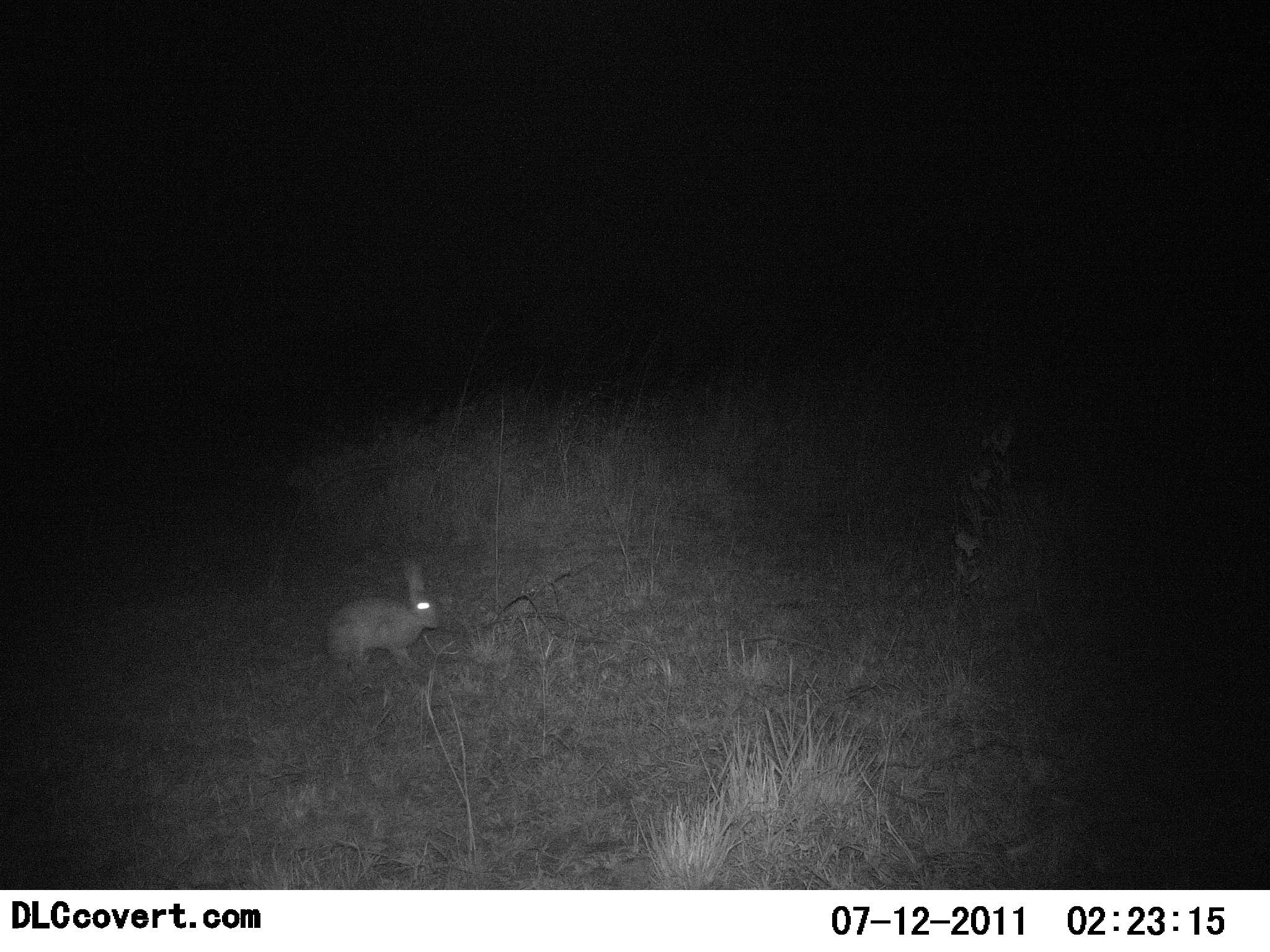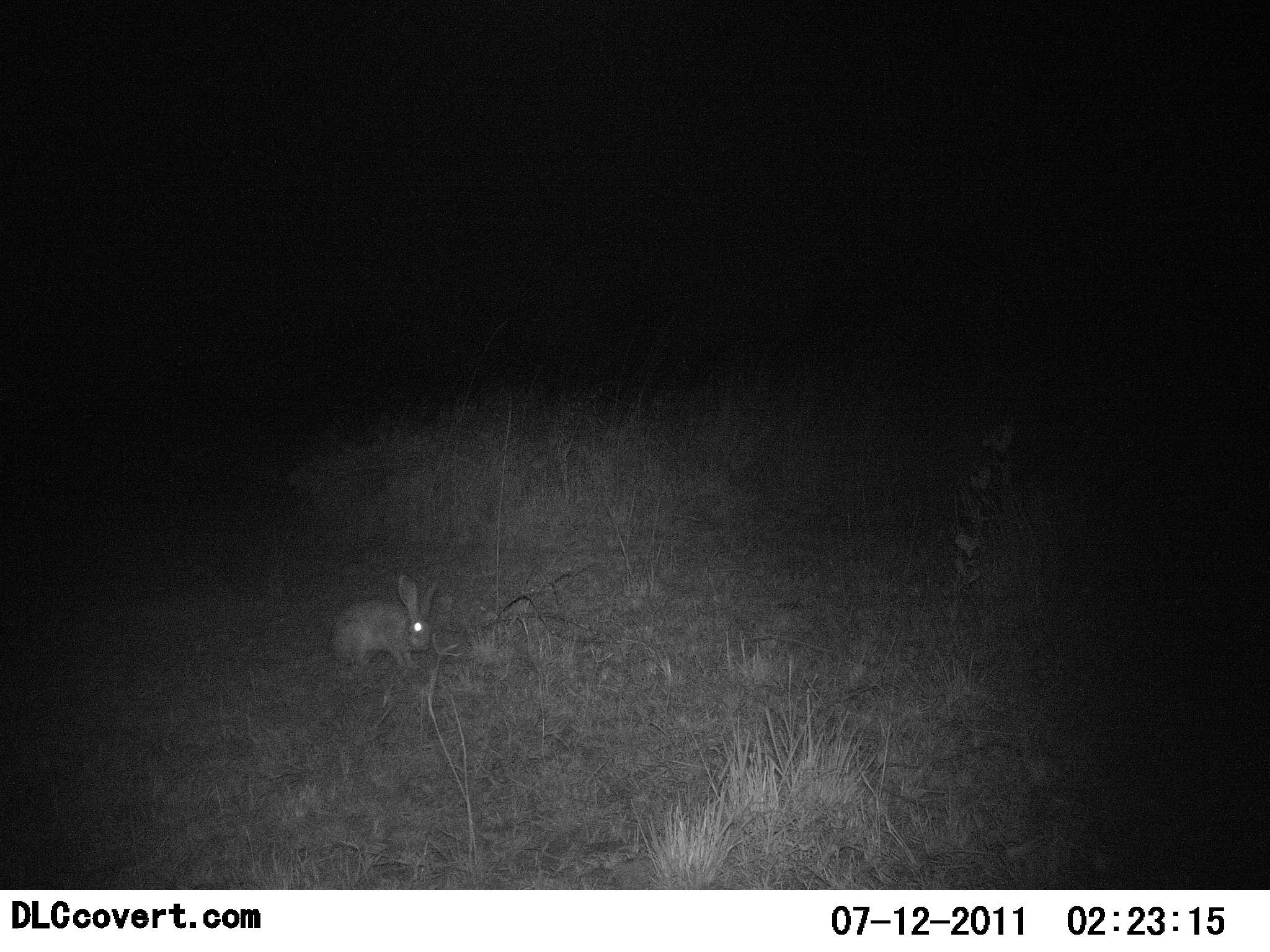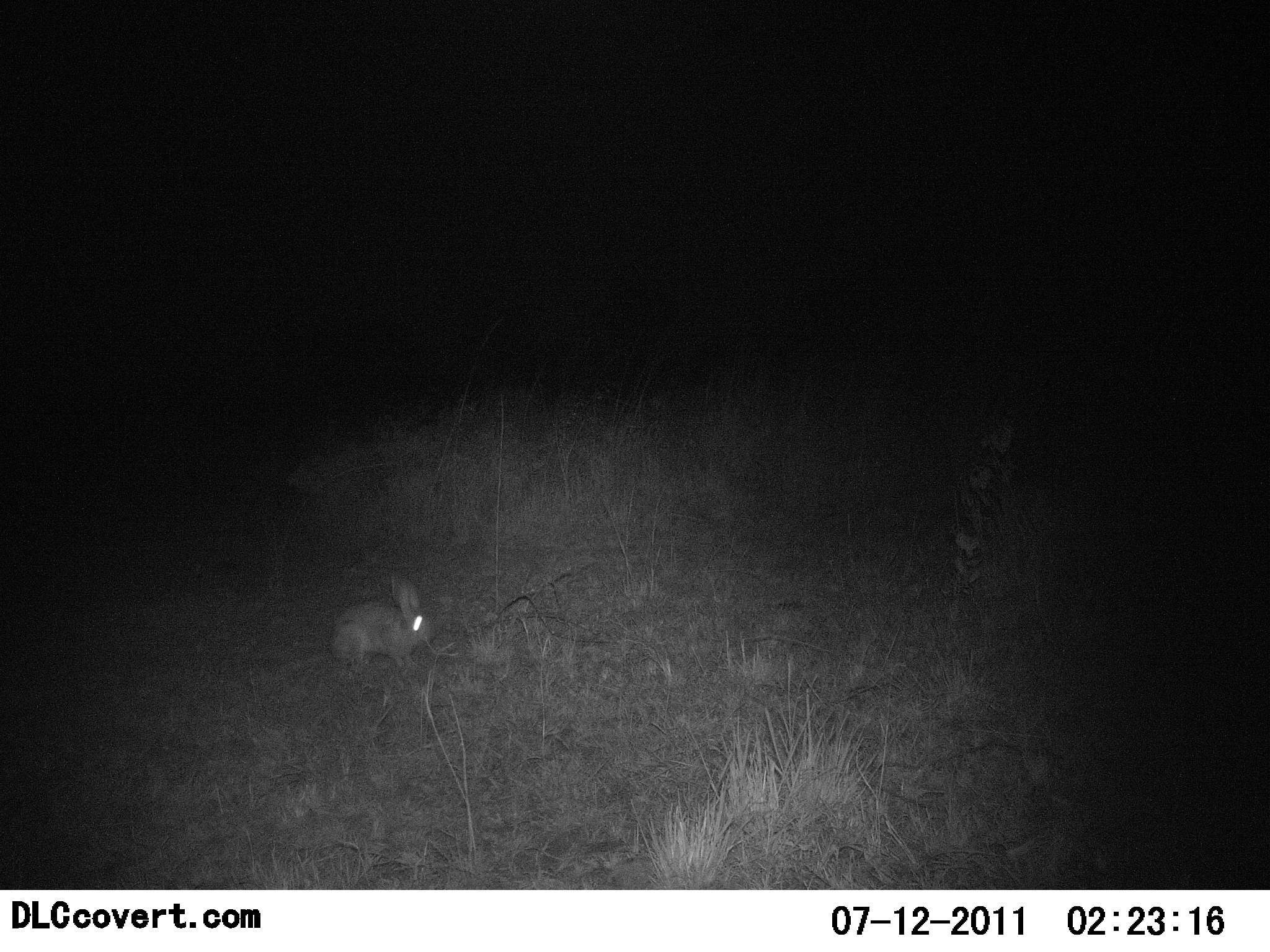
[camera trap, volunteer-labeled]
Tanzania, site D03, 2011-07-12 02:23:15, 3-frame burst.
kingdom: Animalia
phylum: Chordata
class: Mammalia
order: Lagomorpha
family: Leporidae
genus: Lepus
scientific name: Lepus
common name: hare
Hare (Lepus), count 1. Behavior (volunteer vote fractions): standing 67%, resting 8%, moving 8%, interacting 0%. Young present (vote fraction): 0%. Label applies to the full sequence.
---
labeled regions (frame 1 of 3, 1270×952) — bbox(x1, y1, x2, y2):
animal: bbox(326, 560, 442, 675)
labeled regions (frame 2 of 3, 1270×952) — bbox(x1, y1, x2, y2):
animal: bbox(328, 573, 443, 672)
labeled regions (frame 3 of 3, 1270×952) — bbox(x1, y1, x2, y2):
animal: bbox(329, 576, 437, 676)